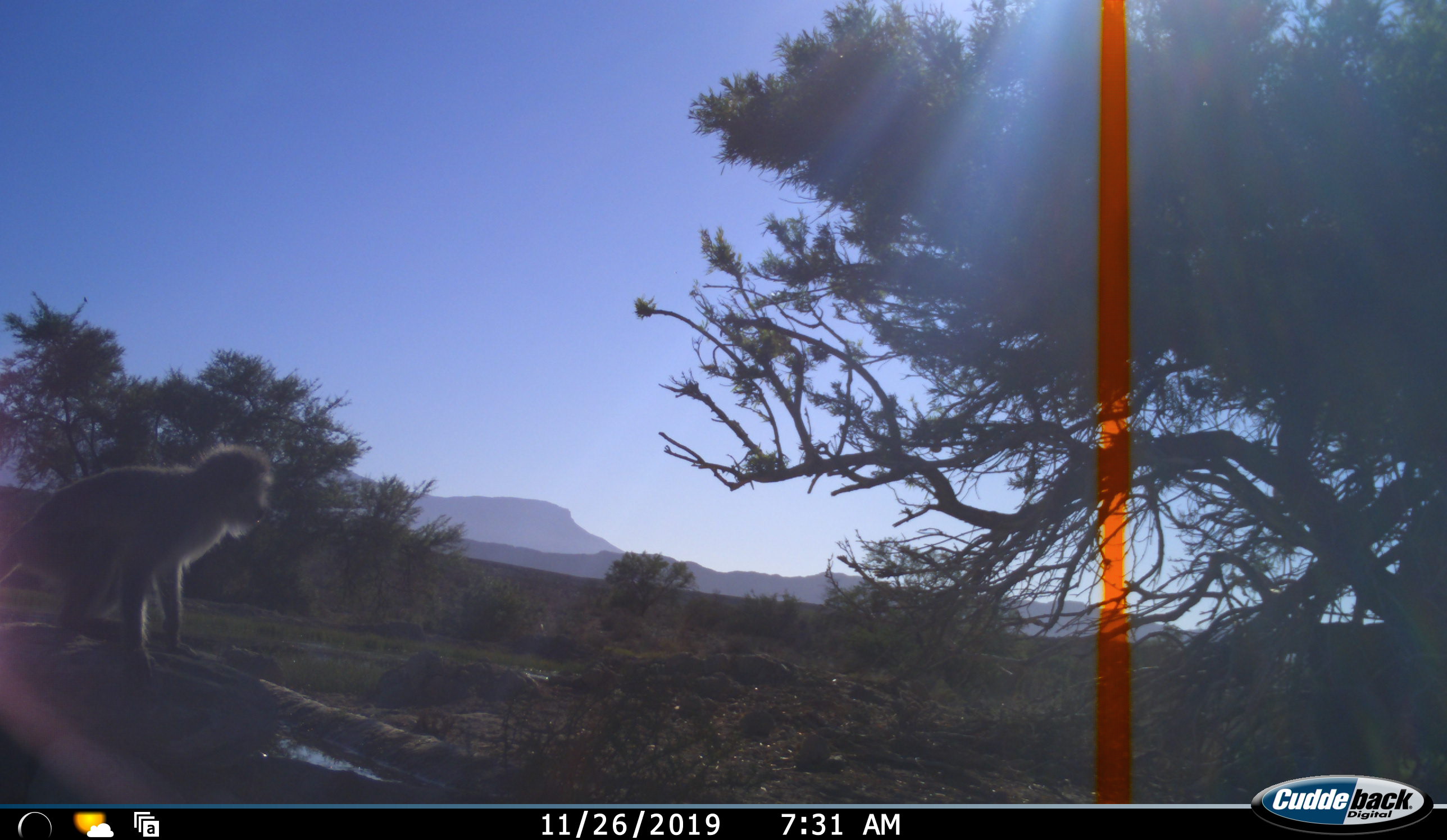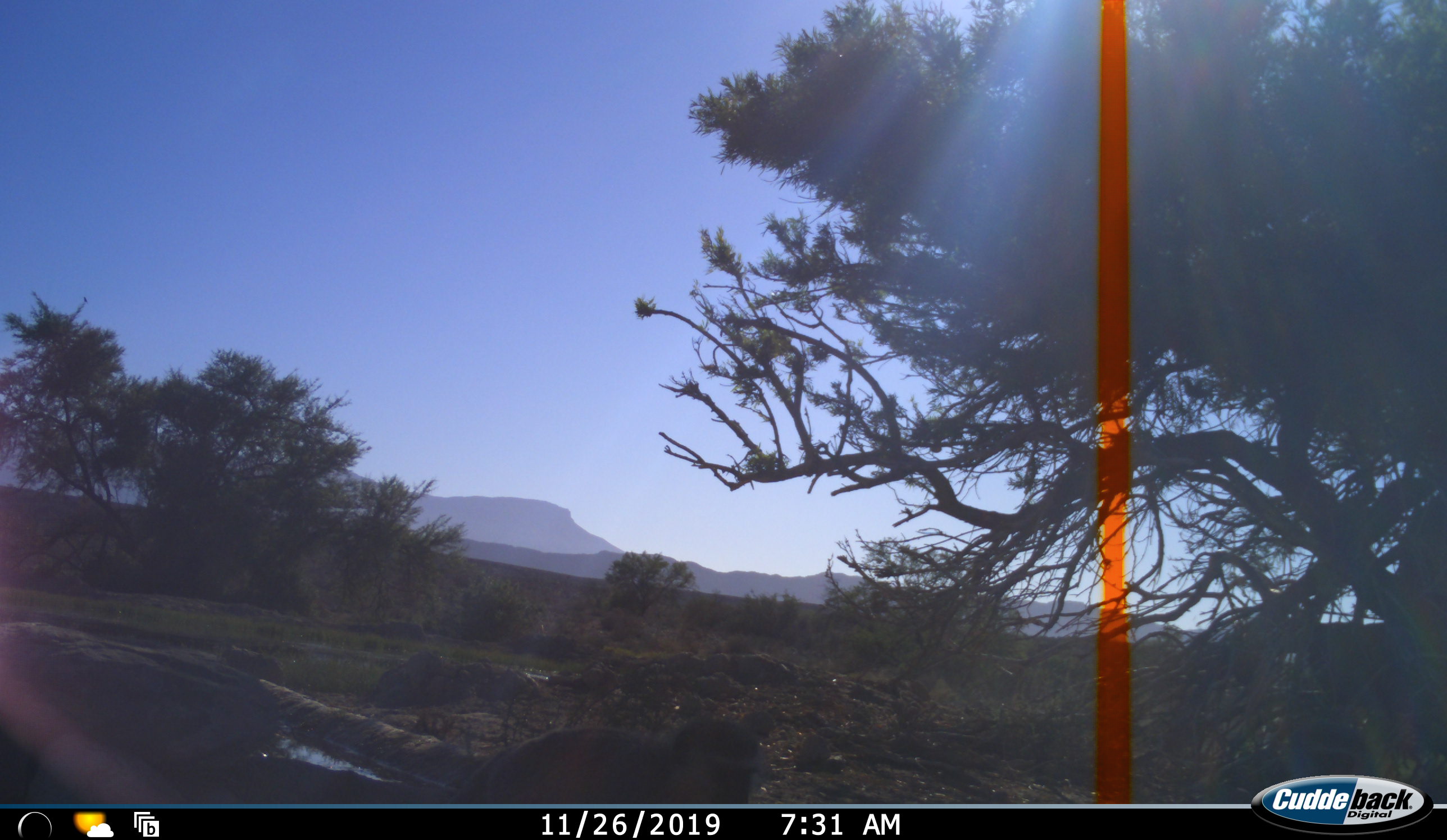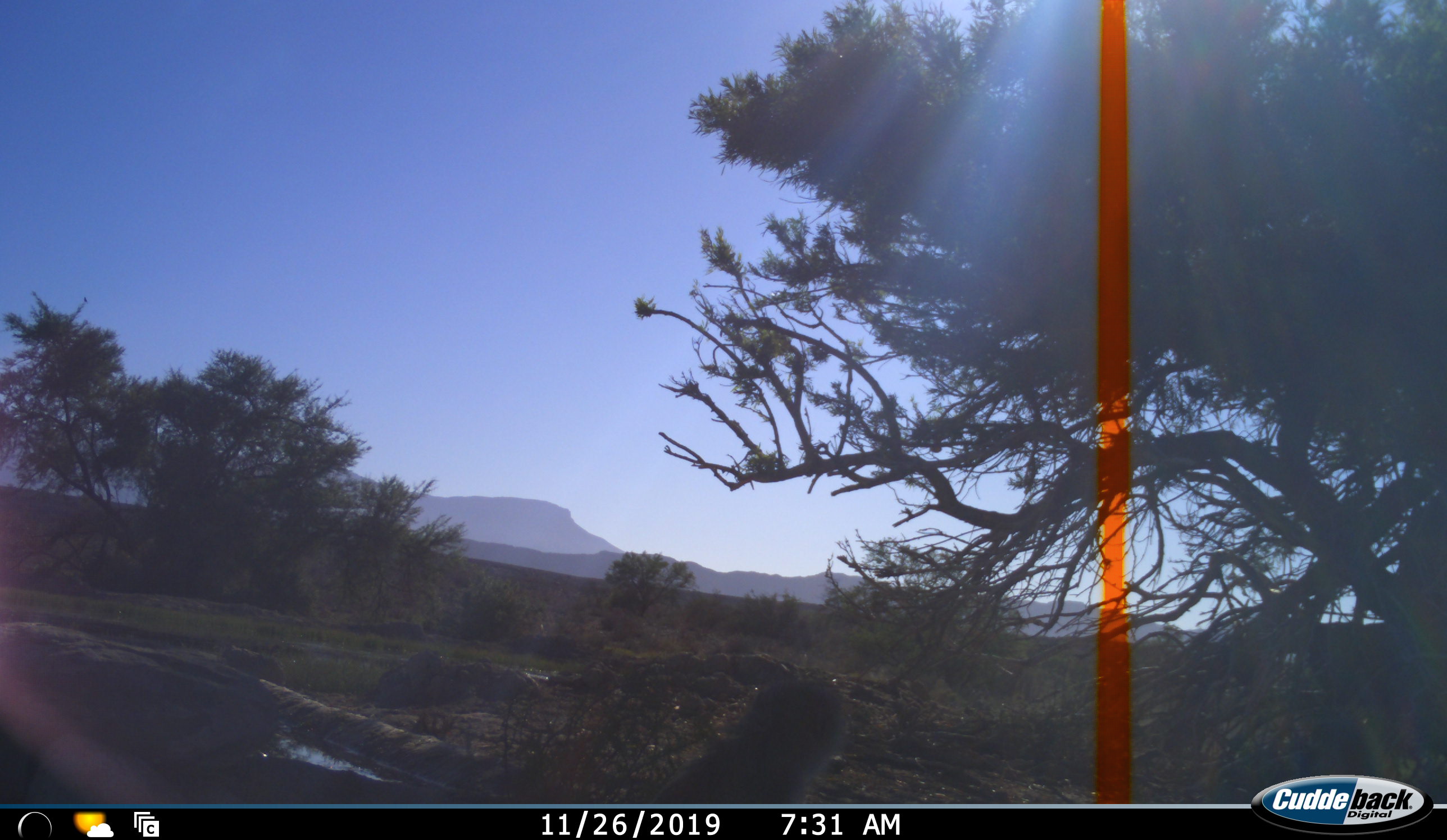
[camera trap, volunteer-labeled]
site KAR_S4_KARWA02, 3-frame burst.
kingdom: Animalia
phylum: Chordata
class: Mammalia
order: Primates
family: Cercopithecidae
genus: Chlorocebus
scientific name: Chlorocebus pygerythrus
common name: vervet monkey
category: monkeyvervet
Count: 1.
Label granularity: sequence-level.